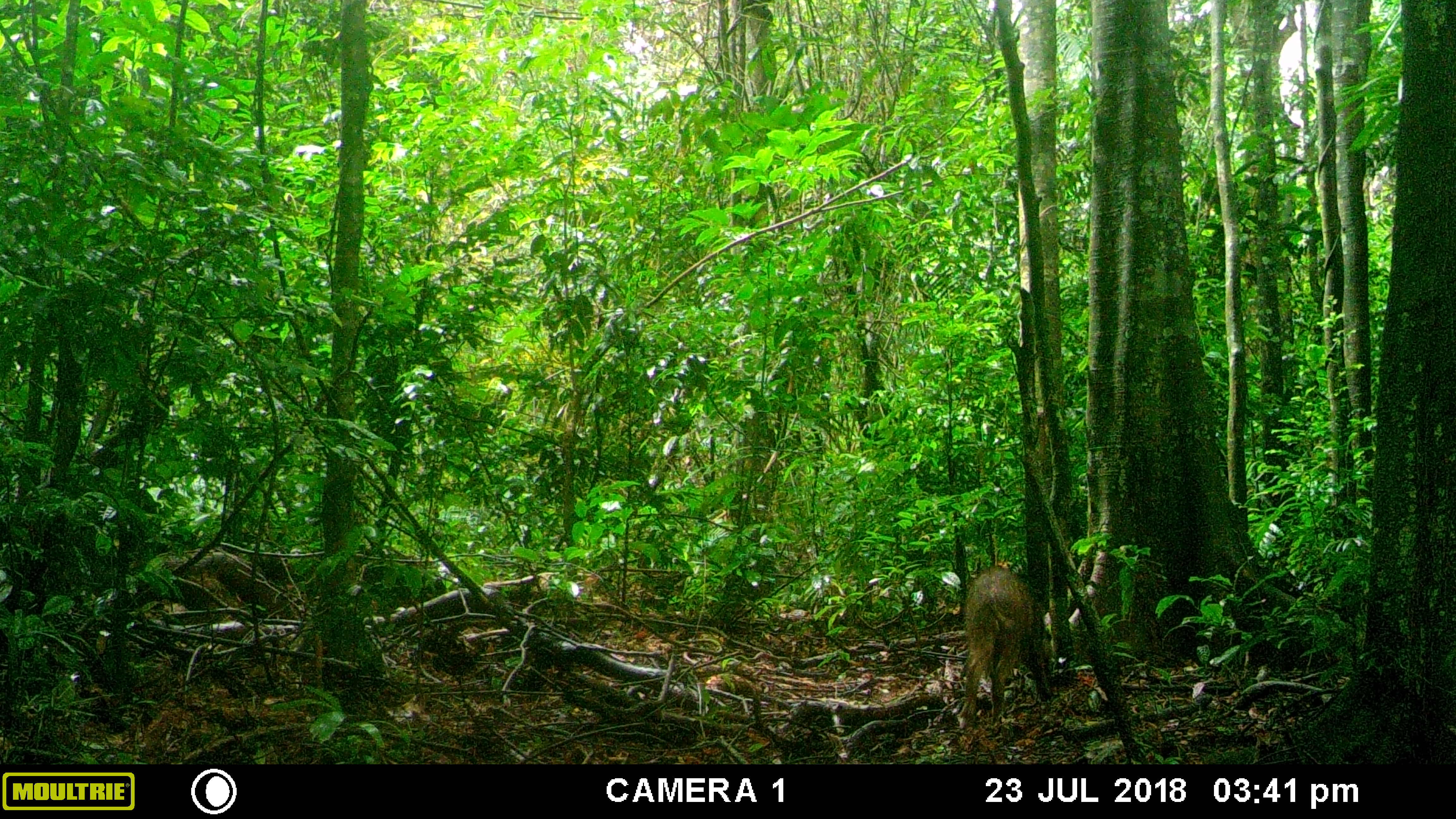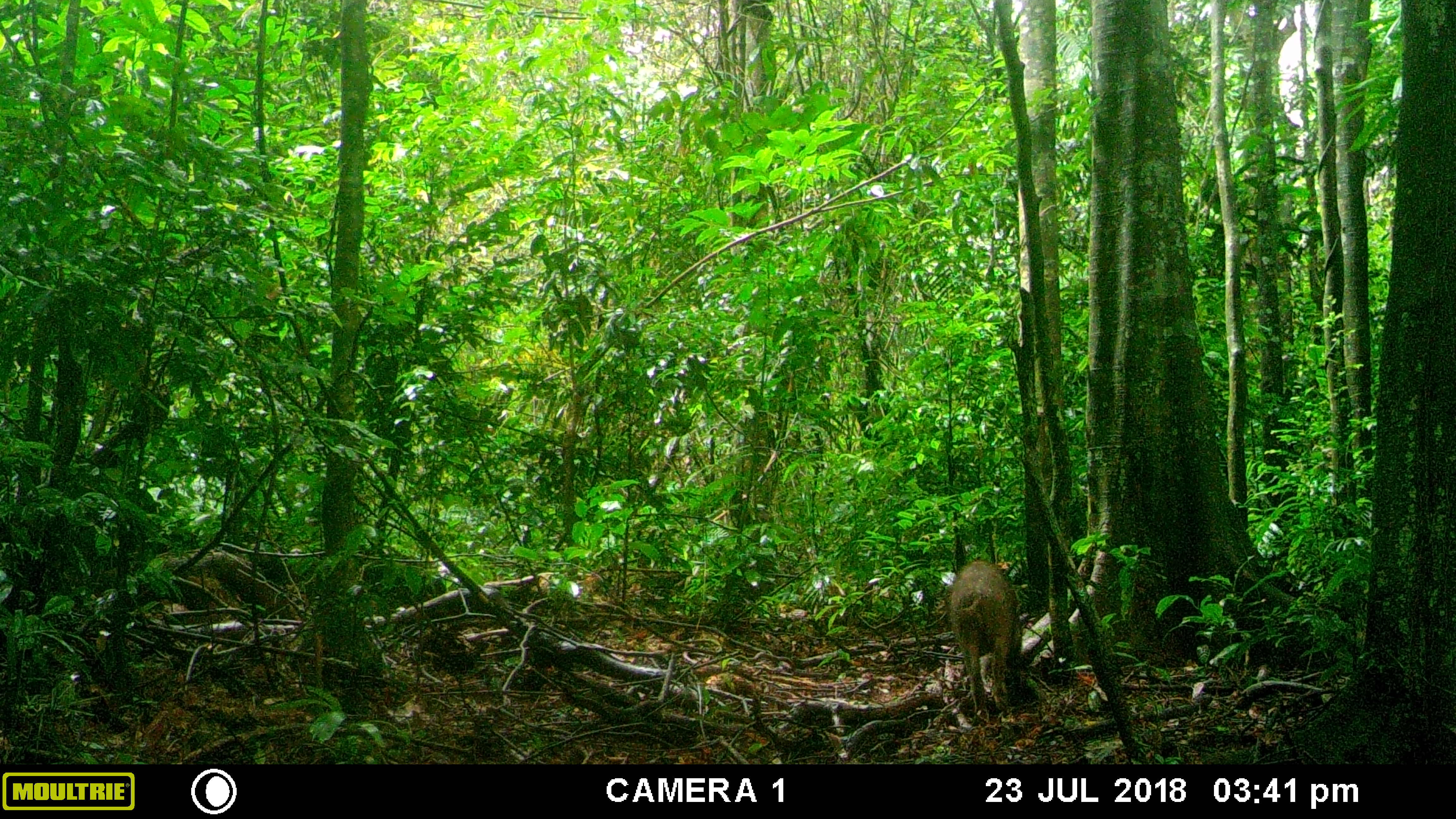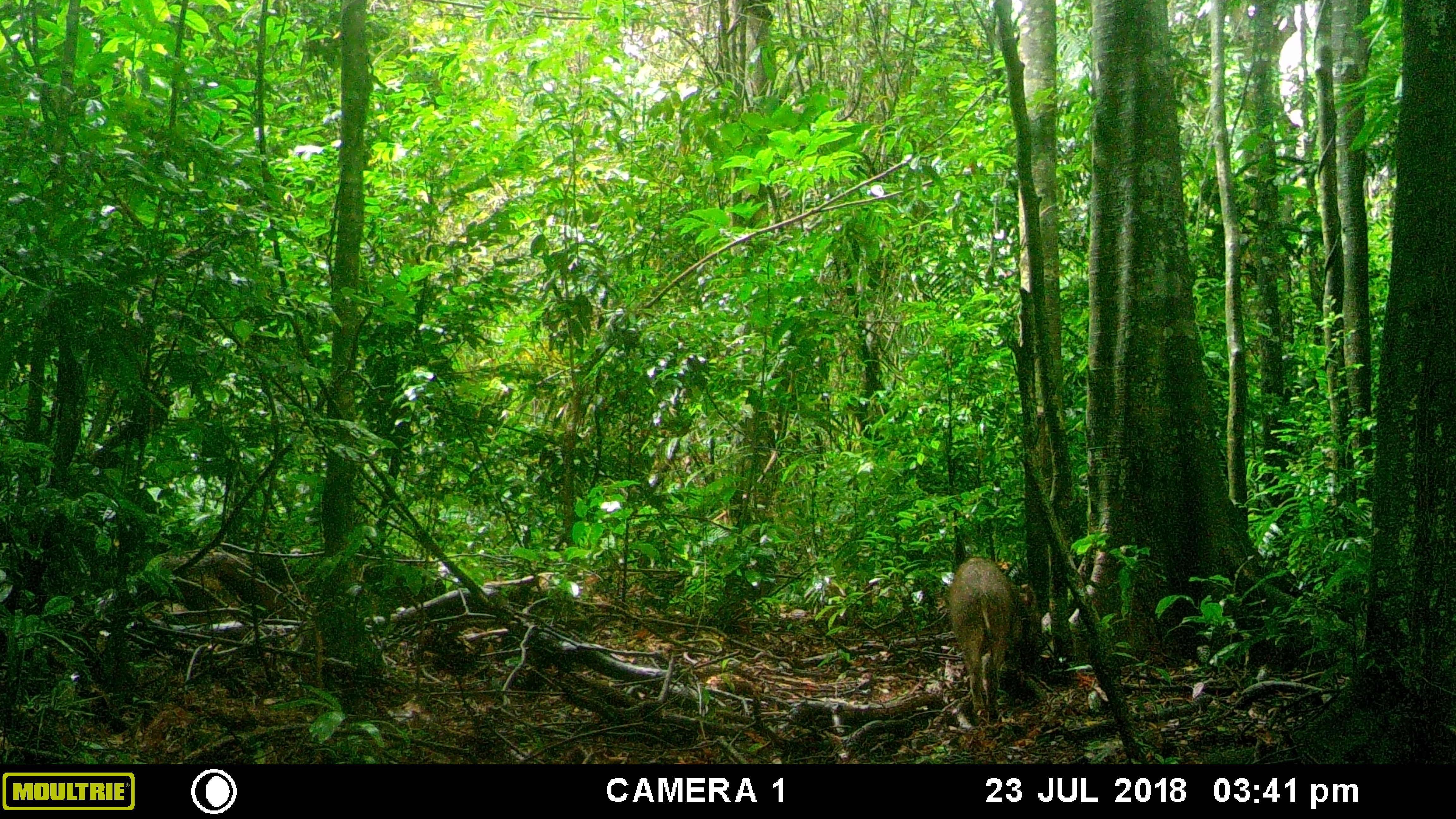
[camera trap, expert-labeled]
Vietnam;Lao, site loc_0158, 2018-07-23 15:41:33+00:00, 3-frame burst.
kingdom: Animalia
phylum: Chordata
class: Mammalia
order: Artiodactyla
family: Suidae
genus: Sus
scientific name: Sus scrofa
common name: eurasian wild pig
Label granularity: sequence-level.